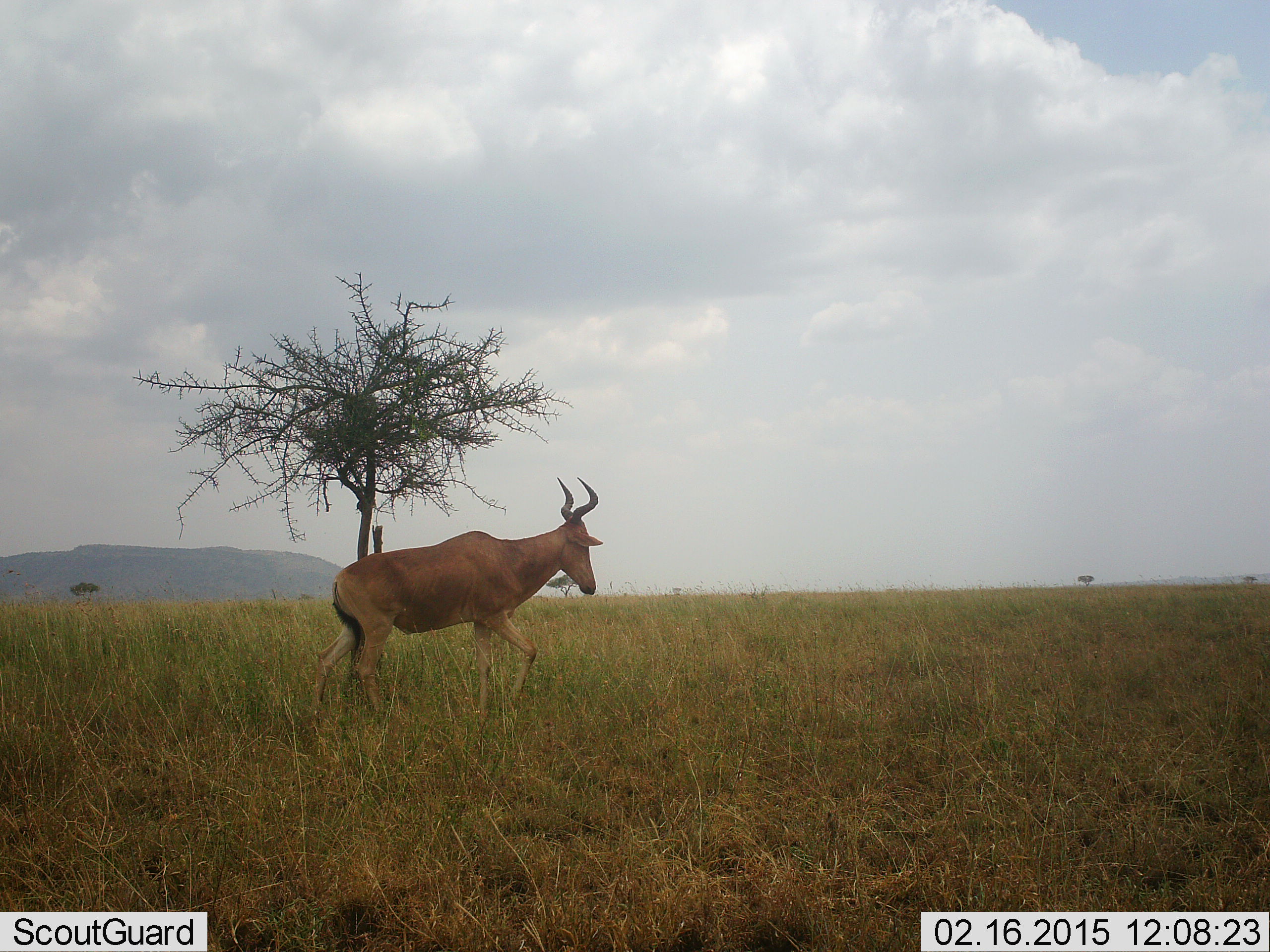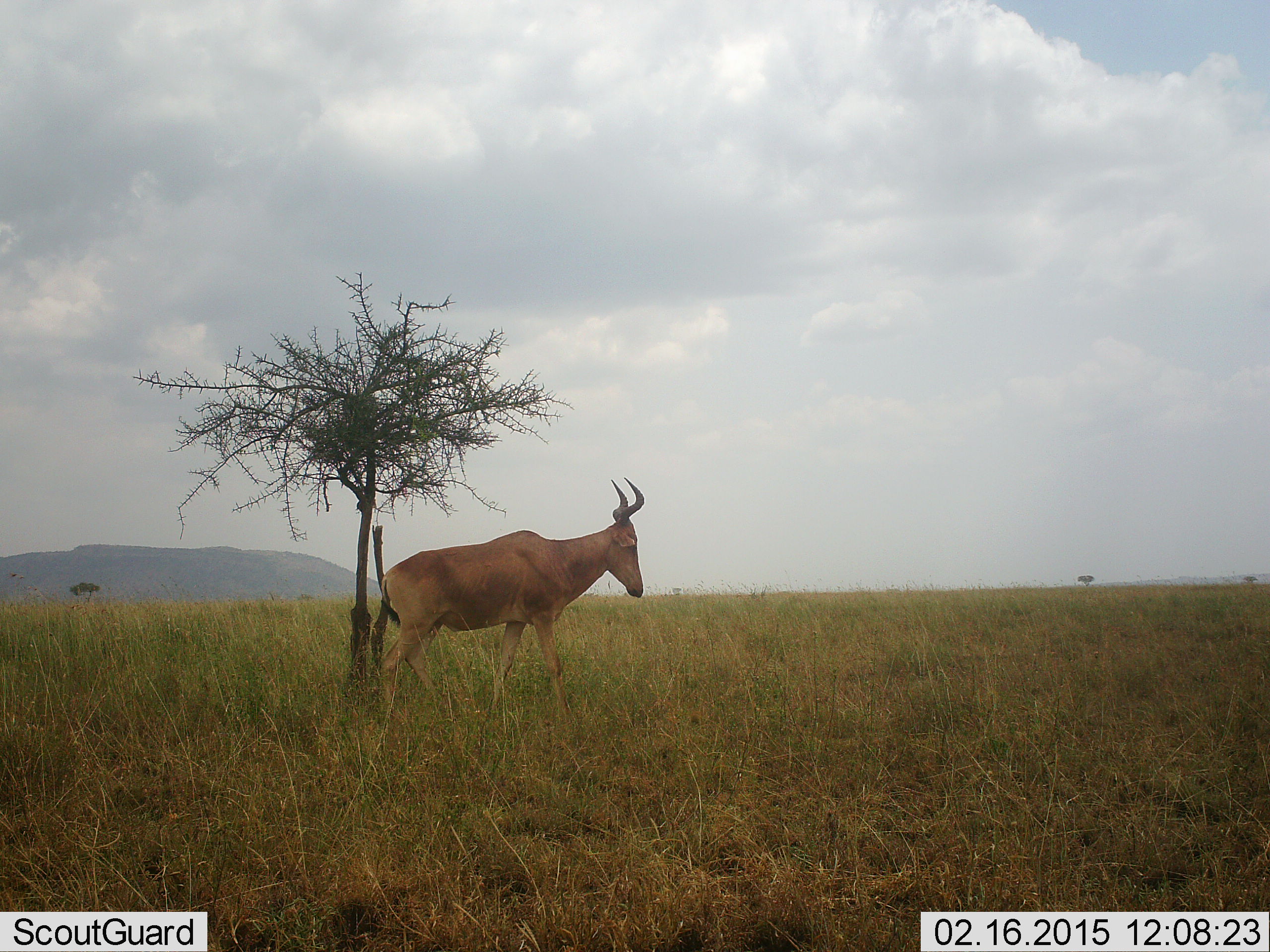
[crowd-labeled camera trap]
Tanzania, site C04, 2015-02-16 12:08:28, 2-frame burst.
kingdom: Animalia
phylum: Chordata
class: Mammalia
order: Artiodactyla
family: Bovidae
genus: Alcelaphus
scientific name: Alcelaphus buselaphus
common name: hartebeest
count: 1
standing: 20%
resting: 0%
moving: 90%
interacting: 0%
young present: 0%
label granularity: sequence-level